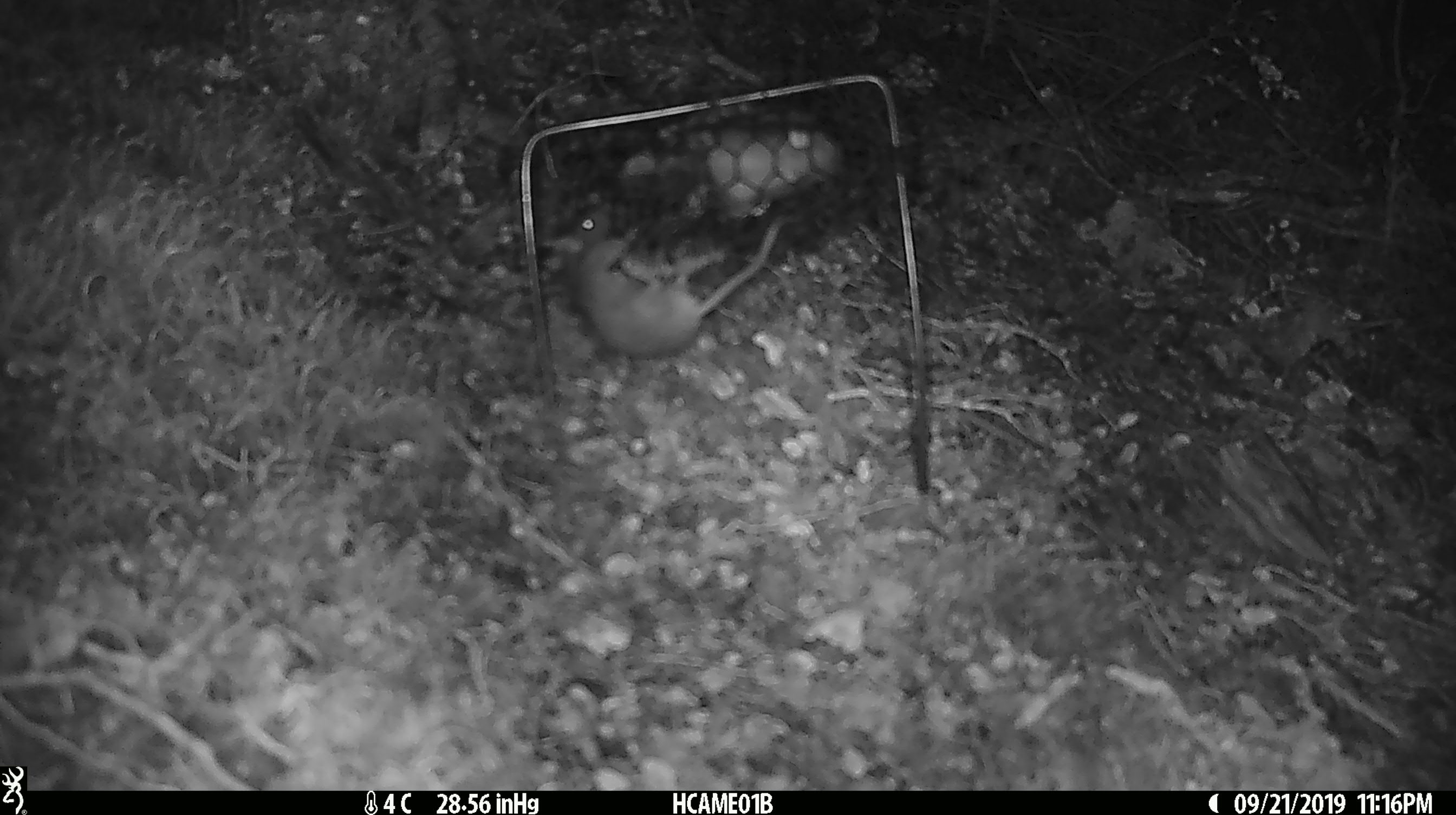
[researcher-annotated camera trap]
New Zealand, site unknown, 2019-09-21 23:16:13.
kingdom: Animalia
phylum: Chordata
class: Mammalia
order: Rodentia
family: Muridae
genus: Mus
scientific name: Mus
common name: mouse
Mouse (Mus).